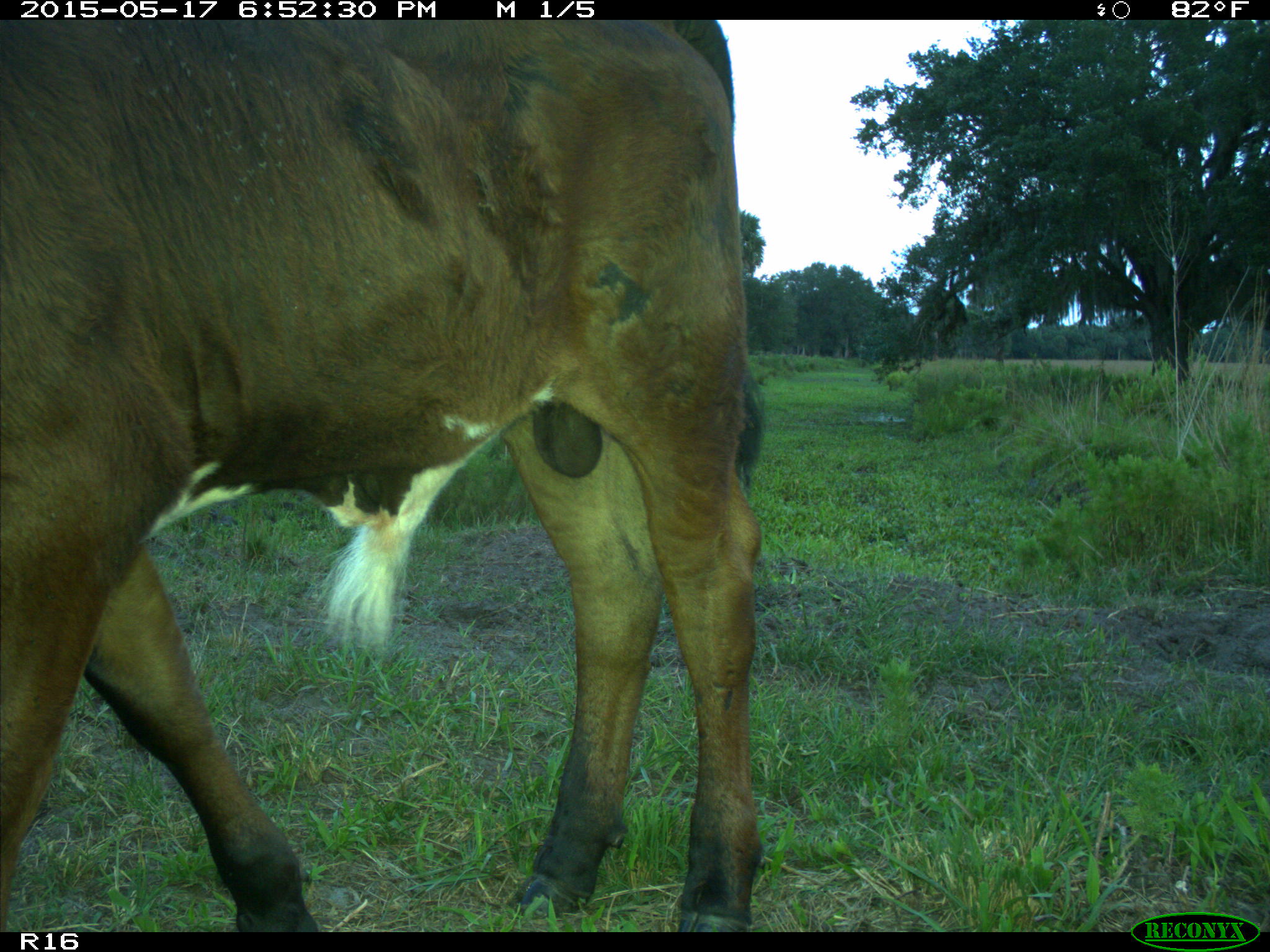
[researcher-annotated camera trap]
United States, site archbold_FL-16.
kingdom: Animalia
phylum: Chordata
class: Mammalia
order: Artiodactyla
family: Bovidae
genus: Bos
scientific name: Bos taurus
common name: domestic cow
Bos taurus (domestic cow).